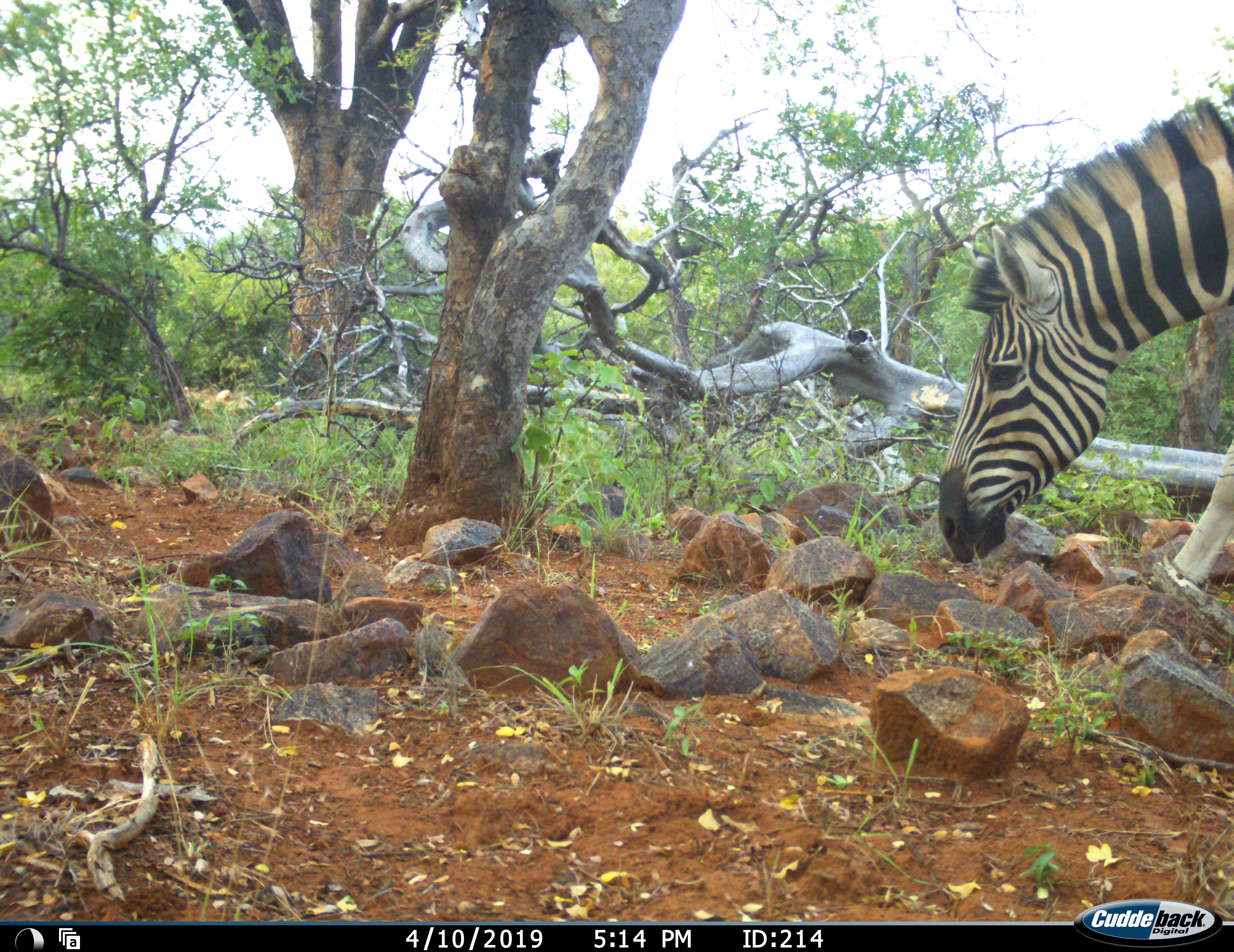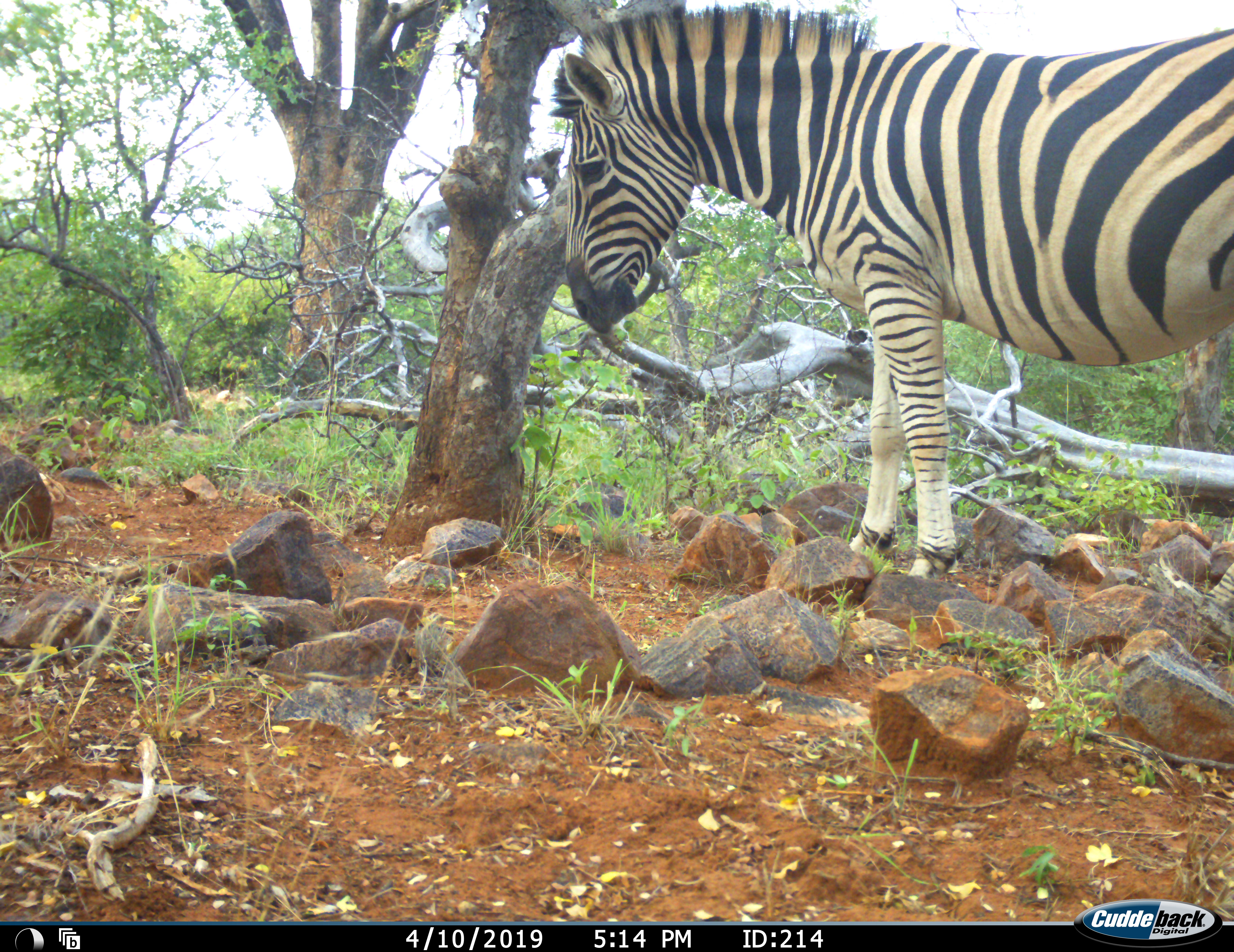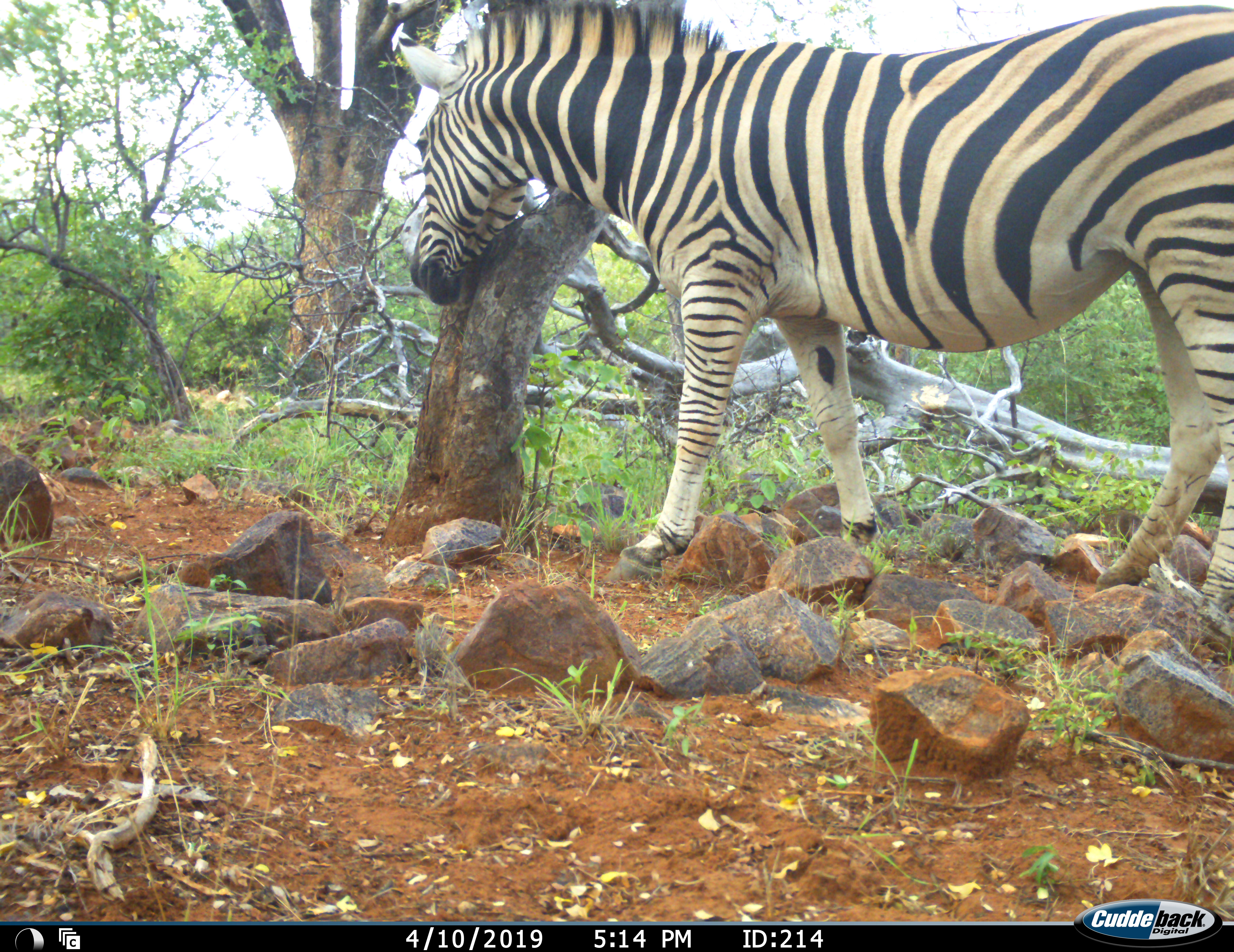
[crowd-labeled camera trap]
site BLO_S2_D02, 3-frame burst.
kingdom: Animalia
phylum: Chordata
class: Mammalia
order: Perissodactyla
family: Equidae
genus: Equus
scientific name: Equus quagga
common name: plains zebra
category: zebraplains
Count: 1.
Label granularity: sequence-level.